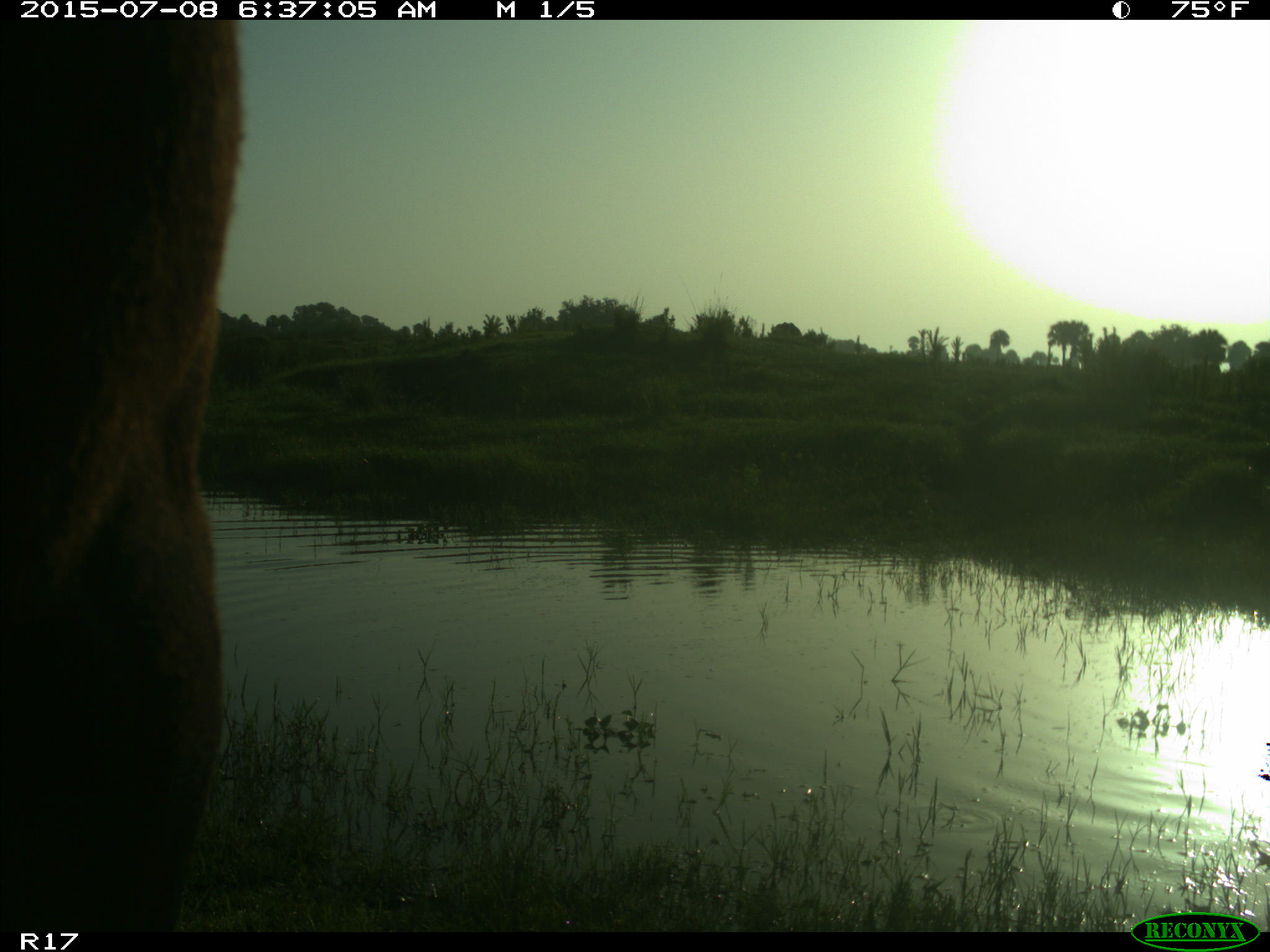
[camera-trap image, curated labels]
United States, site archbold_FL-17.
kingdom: Animalia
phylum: Chordata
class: Mammalia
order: Artiodactyla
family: Bovidae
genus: Bos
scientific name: Bos taurus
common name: domestic cow